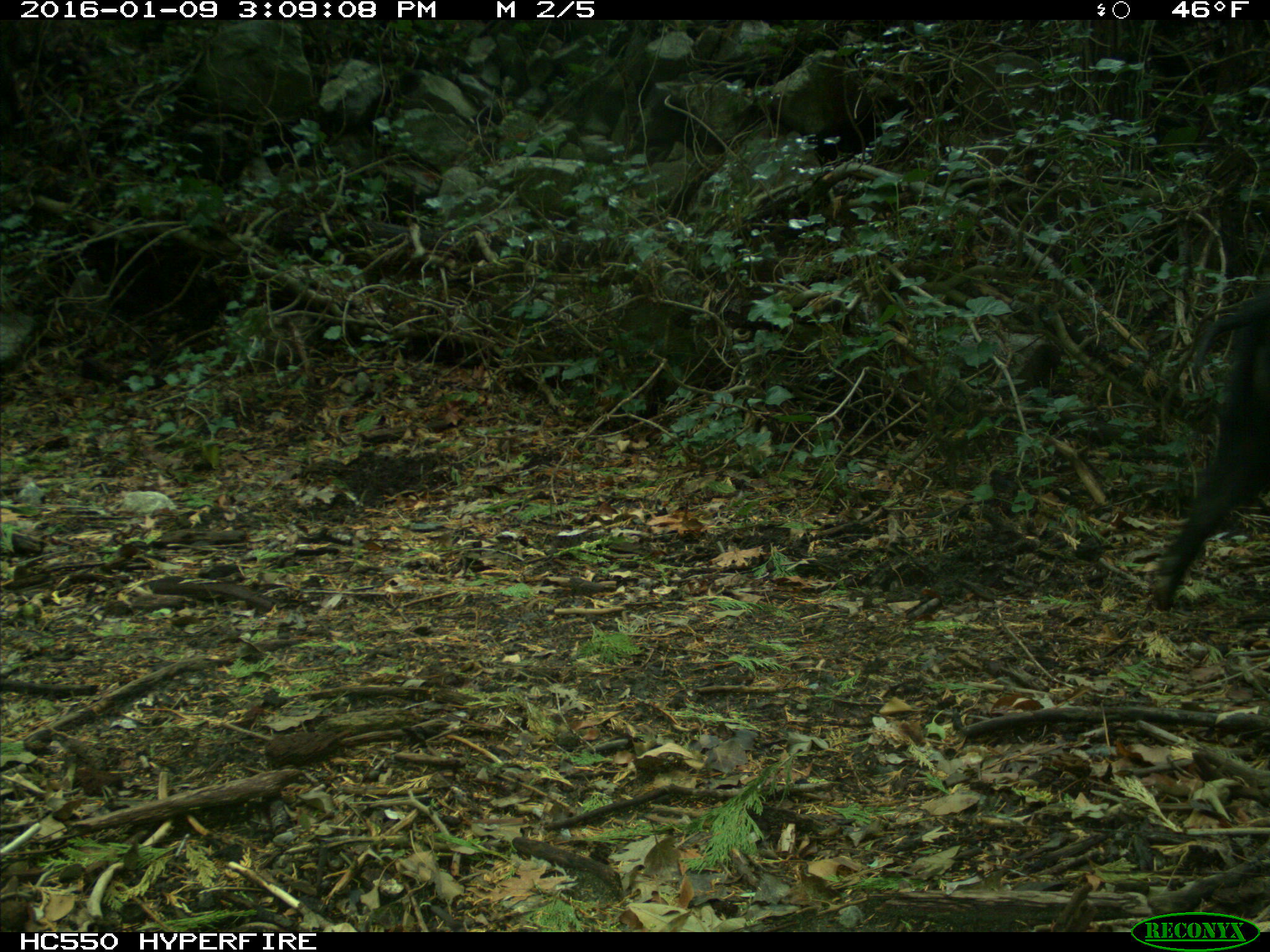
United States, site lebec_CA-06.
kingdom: Animalia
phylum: Chordata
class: Mammalia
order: Artiodactyla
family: Suidae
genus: Sus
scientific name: Sus scrofa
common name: wild boar